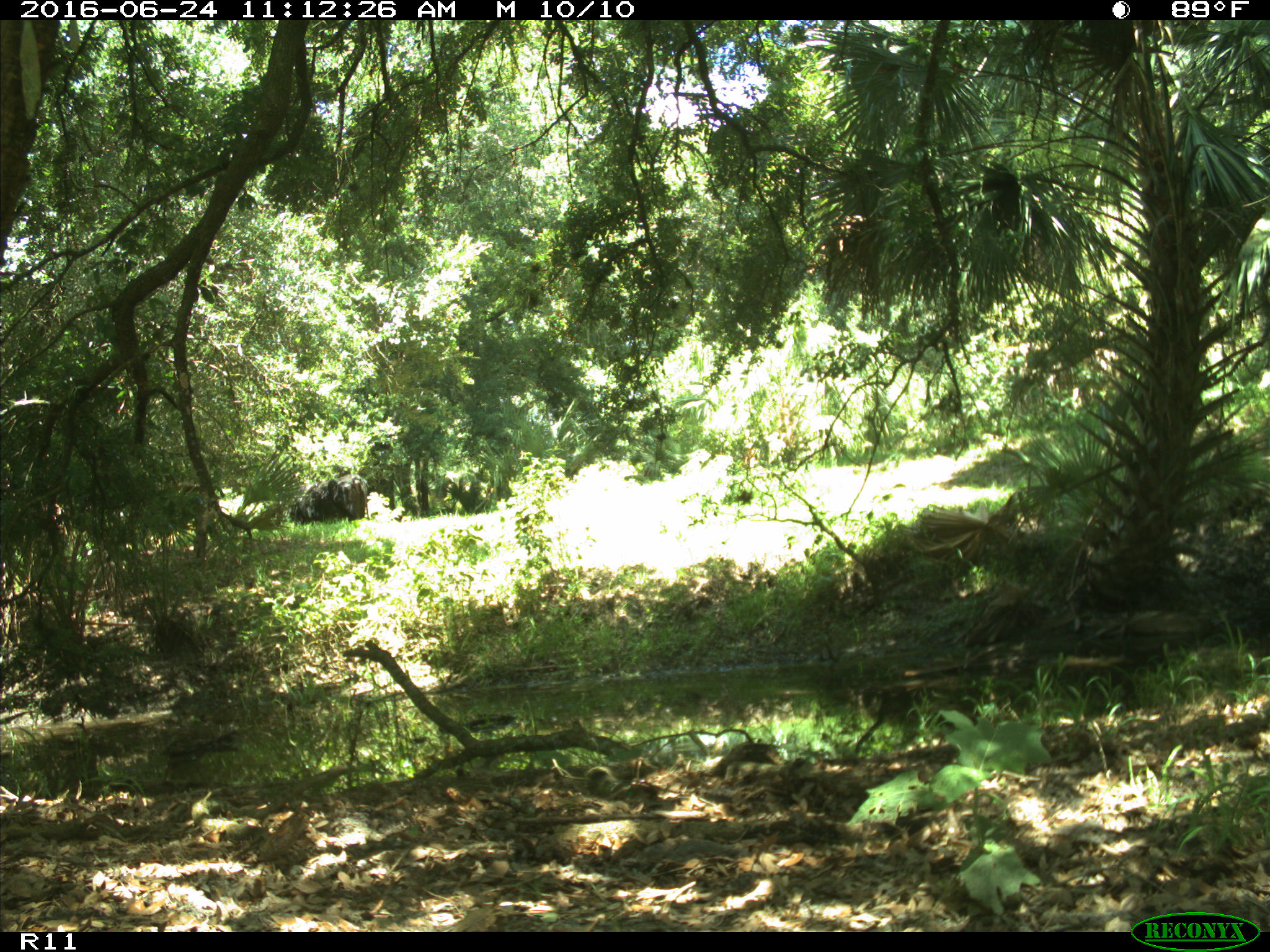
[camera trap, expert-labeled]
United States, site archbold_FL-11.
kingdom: Animalia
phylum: Chordata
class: Mammalia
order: Artiodactyla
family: Bovidae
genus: Bos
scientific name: Bos taurus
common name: domestic cow